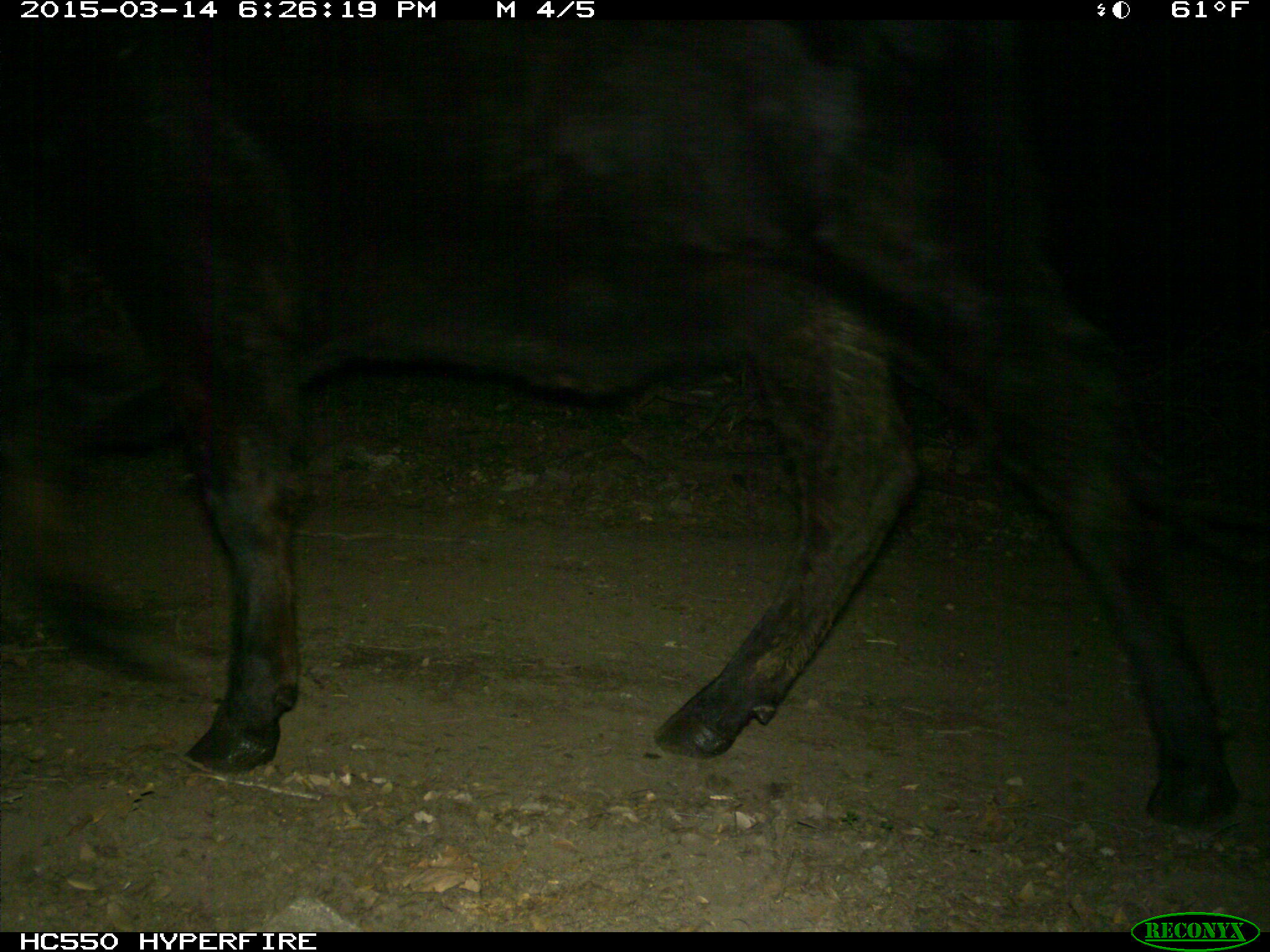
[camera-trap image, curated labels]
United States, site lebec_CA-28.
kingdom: Animalia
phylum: Chordata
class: Mammalia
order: Artiodactyla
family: Bovidae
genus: Bos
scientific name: Bos taurus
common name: domestic cow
Bos taurus (domestic cow).